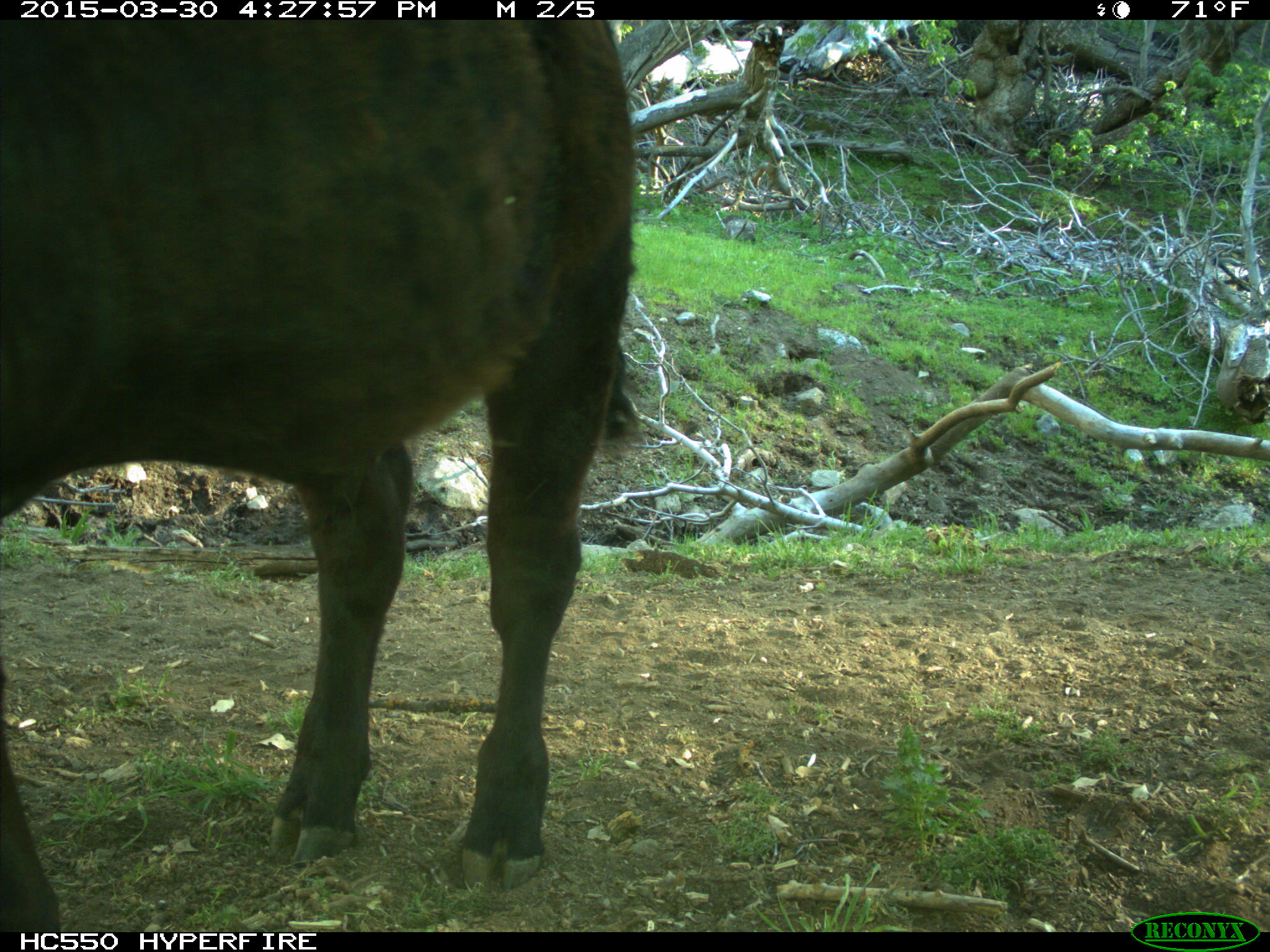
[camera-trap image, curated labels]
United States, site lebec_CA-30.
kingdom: Animalia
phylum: Chordata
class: Mammalia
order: Artiodactyla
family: Bovidae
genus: Bos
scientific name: Bos taurus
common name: domestic cow